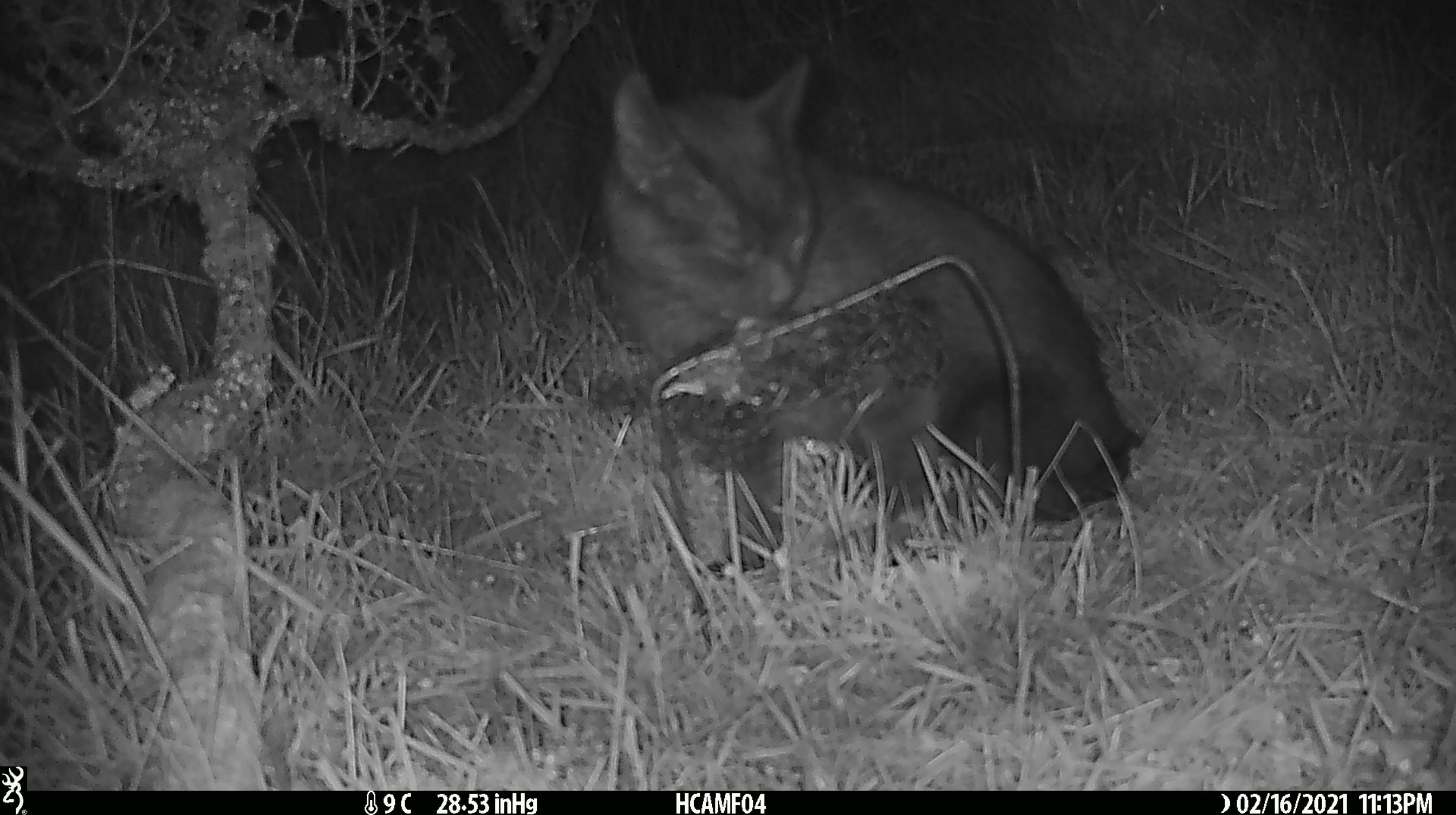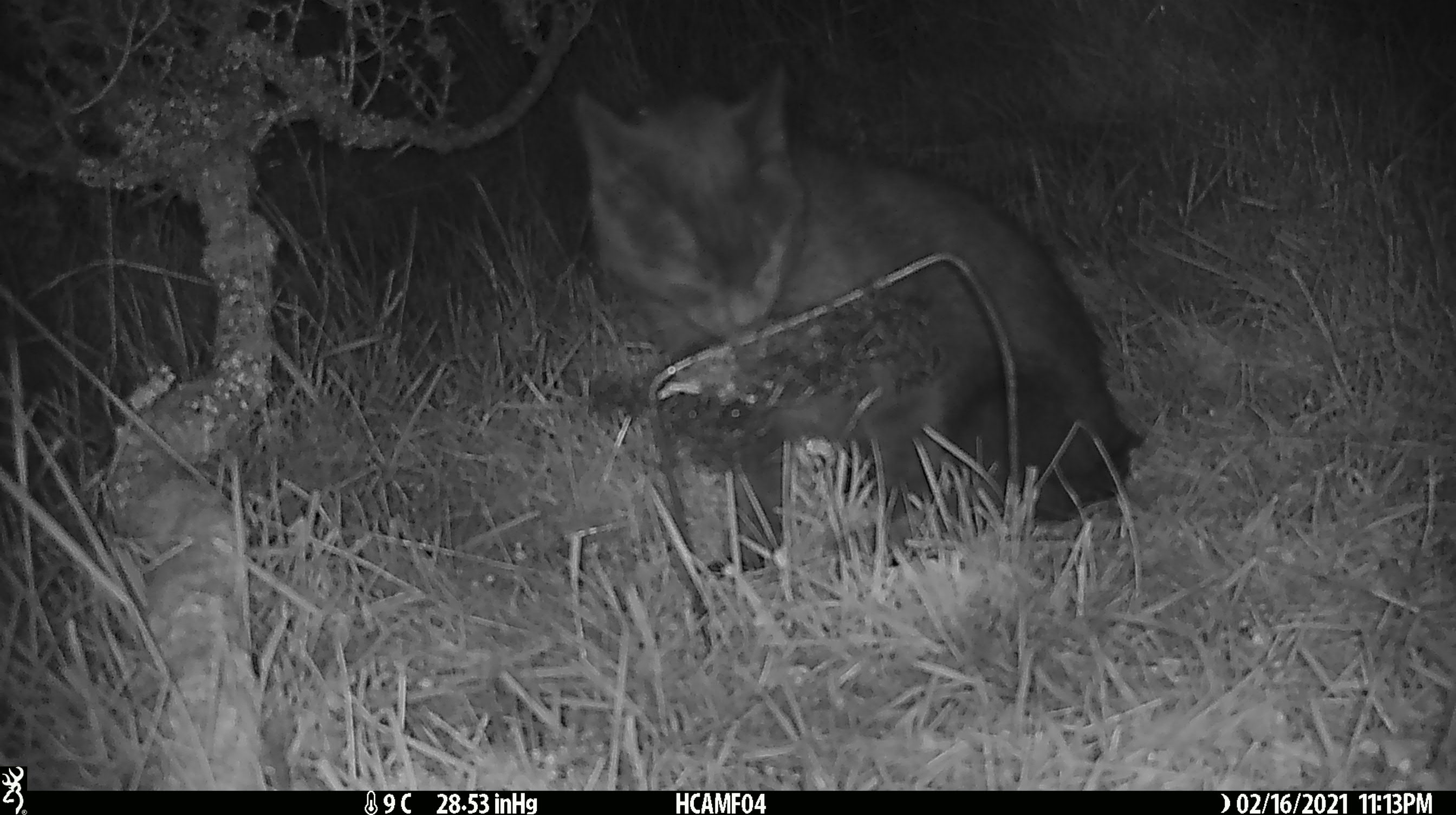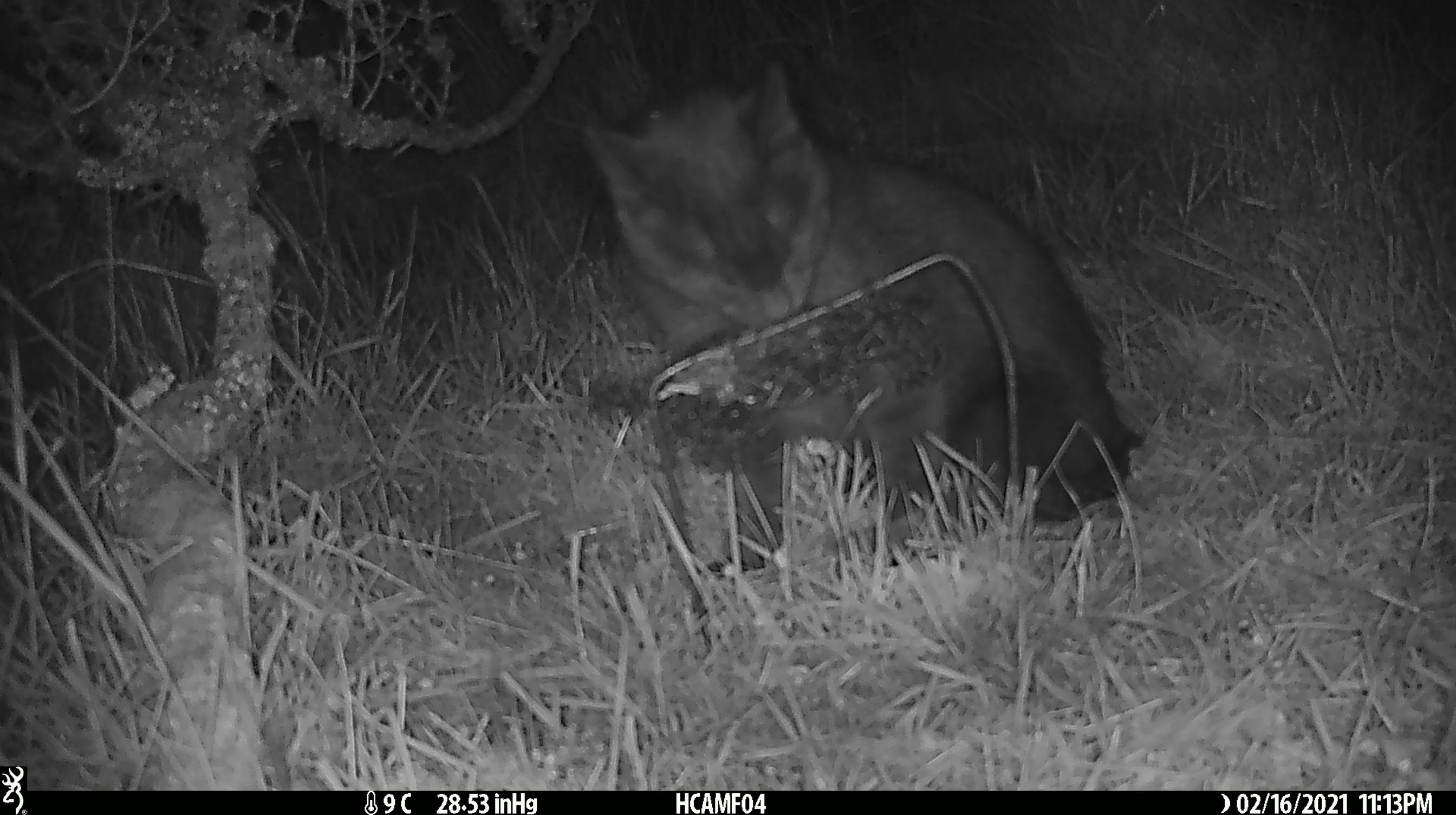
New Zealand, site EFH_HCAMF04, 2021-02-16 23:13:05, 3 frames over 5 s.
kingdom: Animalia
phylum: Chordata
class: Mammalia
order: Carnivora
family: Felidae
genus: Felis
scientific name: Felis catus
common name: domestic cat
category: cat